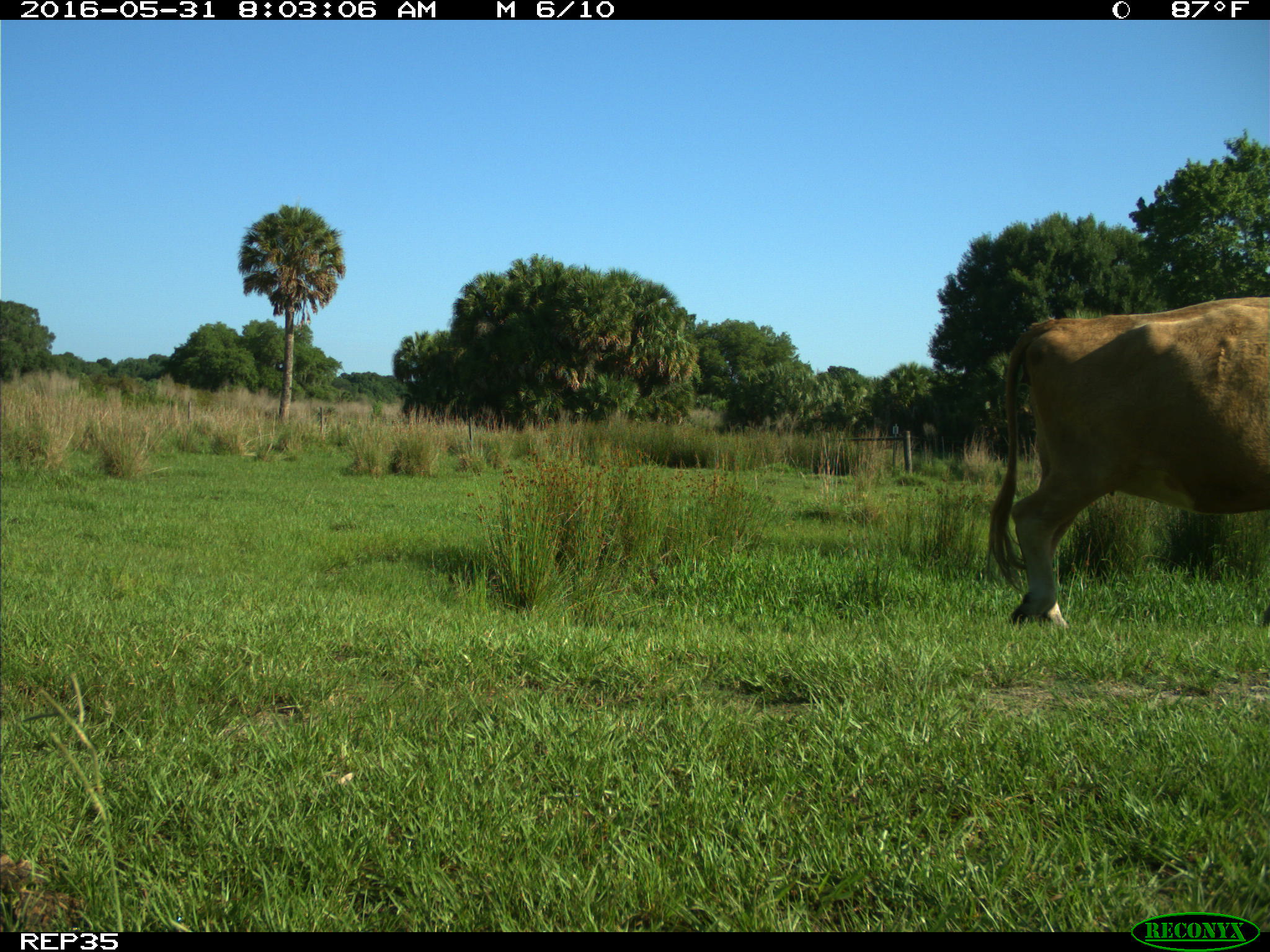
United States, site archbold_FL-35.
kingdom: Animalia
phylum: Chordata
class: Mammalia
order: Artiodactyla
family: Bovidae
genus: Bos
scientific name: Bos taurus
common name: domestic cow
Bos taurus (domestic cow).